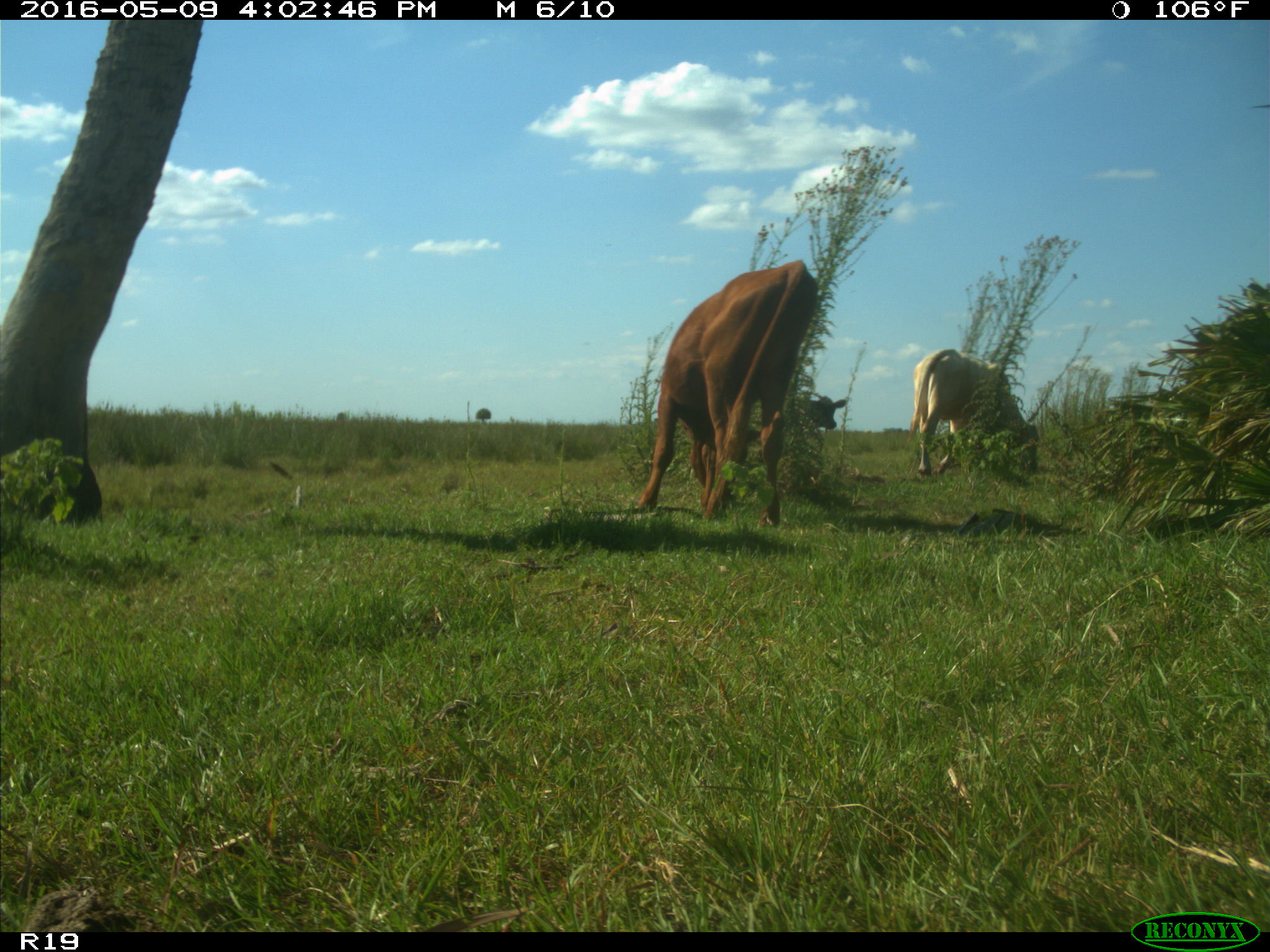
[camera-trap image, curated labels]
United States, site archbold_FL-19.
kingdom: Animalia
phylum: Chordata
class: Mammalia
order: Artiodactyla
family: Bovidae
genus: Bos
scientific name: Bos taurus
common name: domestic cow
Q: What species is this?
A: Bos taurus (domestic cow).